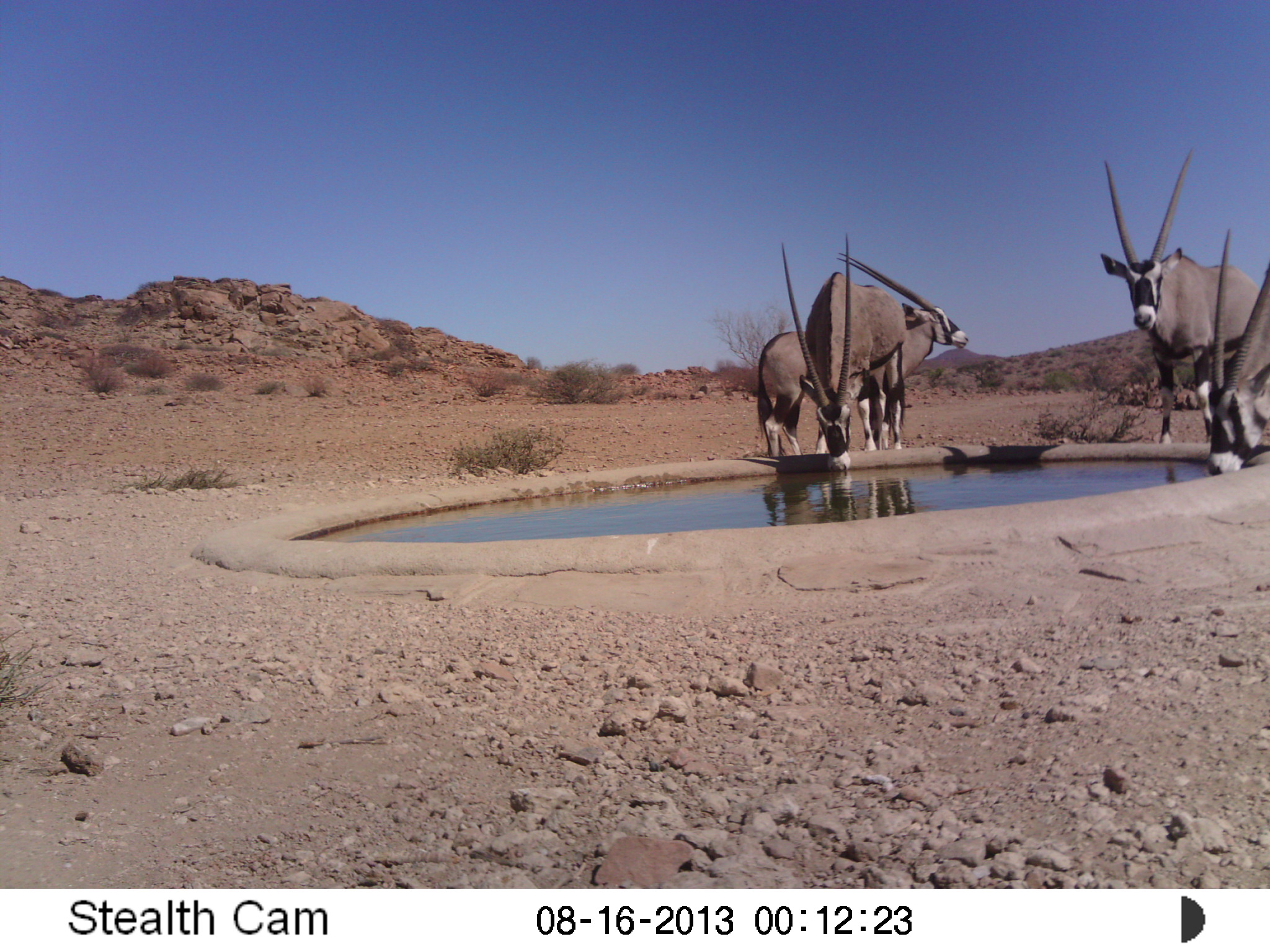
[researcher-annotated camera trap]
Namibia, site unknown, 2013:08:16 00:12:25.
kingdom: Animalia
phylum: Chordata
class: Mammalia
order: Artiodactyla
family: Bovidae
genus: Oryx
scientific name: Oryx gazella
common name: gemsbok